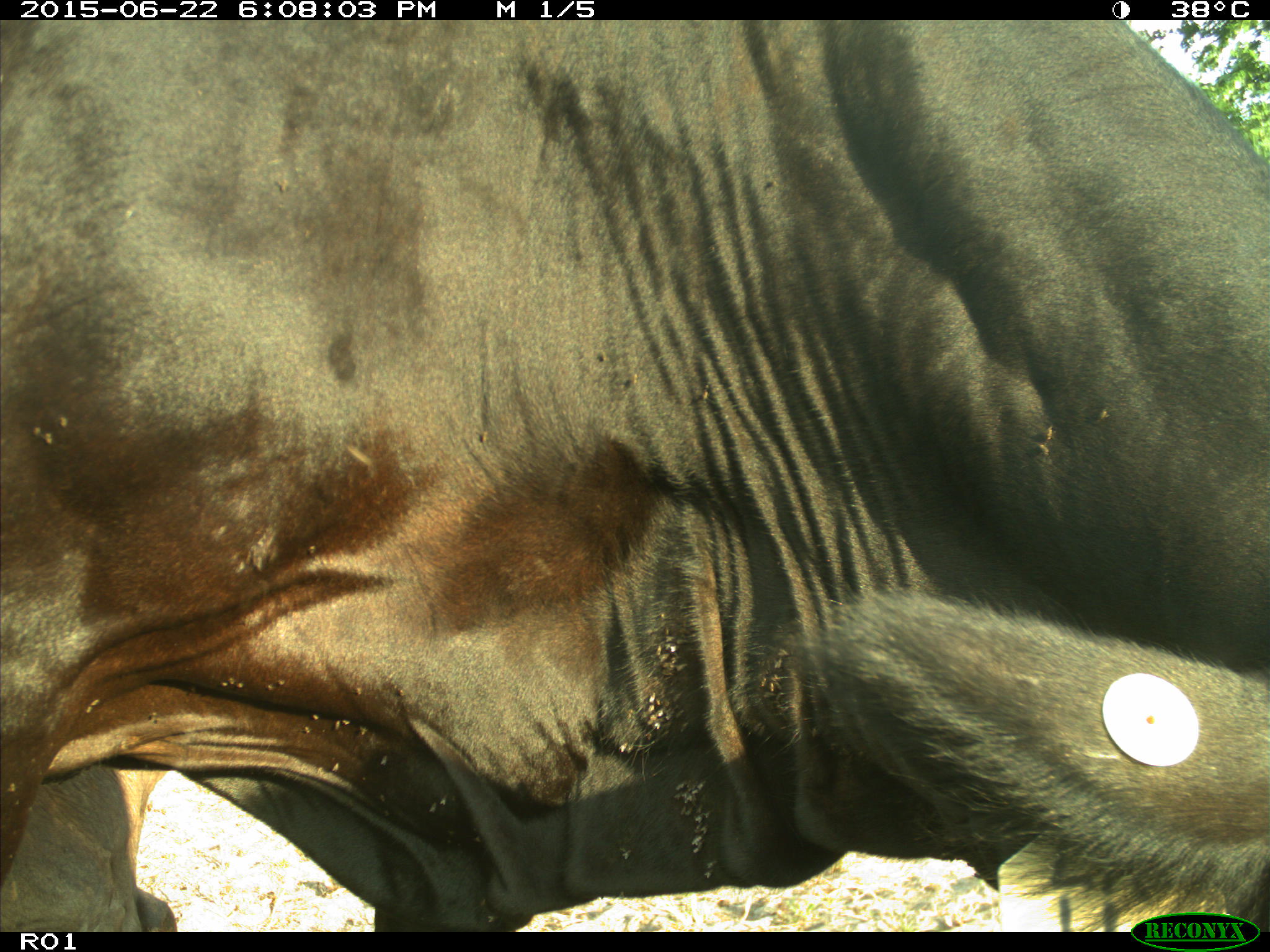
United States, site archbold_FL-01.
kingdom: Animalia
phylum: Chordata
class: Mammalia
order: Artiodactyla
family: Bovidae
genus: Bos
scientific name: Bos taurus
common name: domestic cow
Bos taurus (domestic cow).